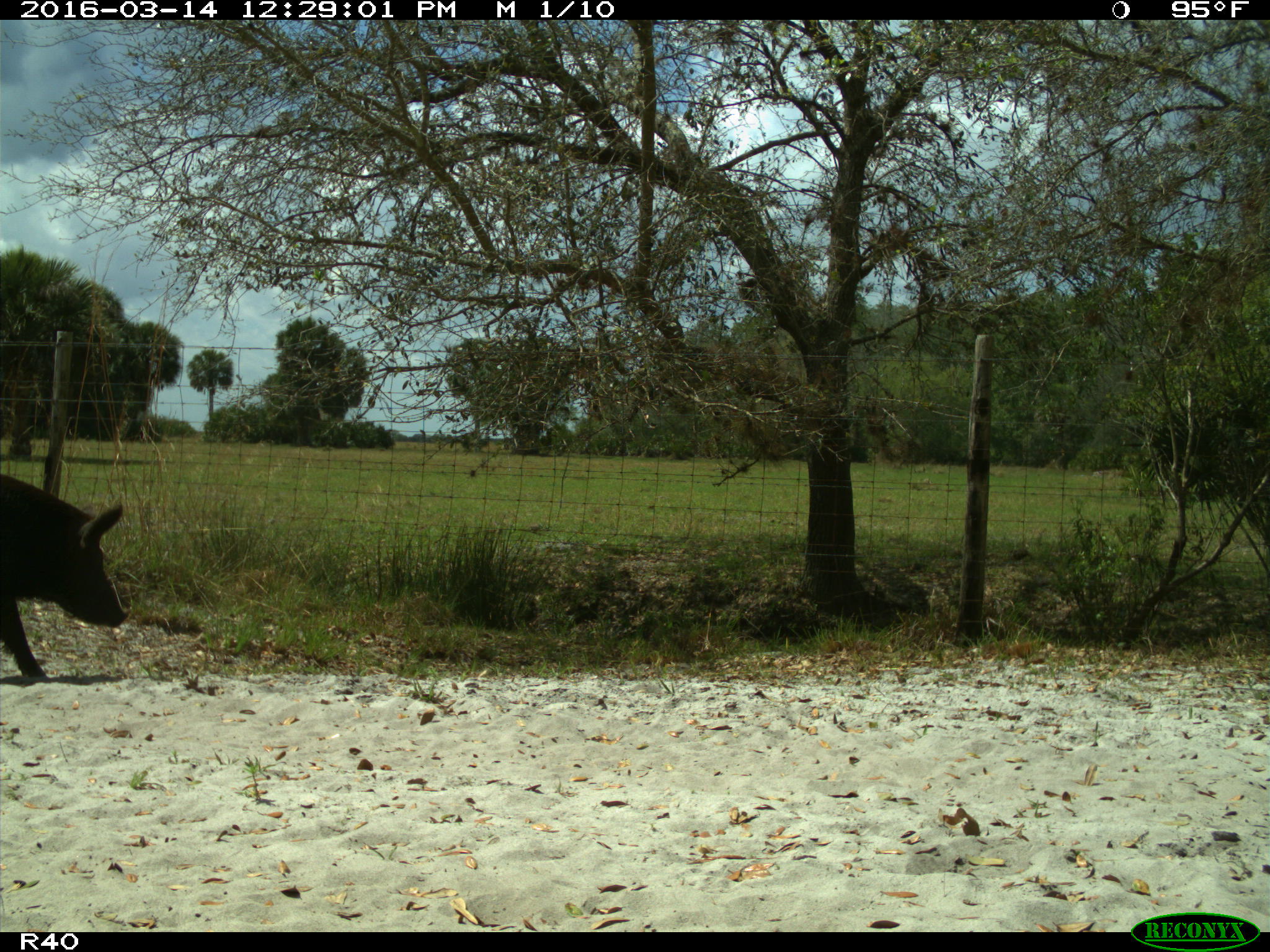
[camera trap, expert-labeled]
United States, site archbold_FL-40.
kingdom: Animalia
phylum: Chordata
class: Mammalia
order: Artiodactyla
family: Suidae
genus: Sus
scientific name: Sus scrofa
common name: wild boar